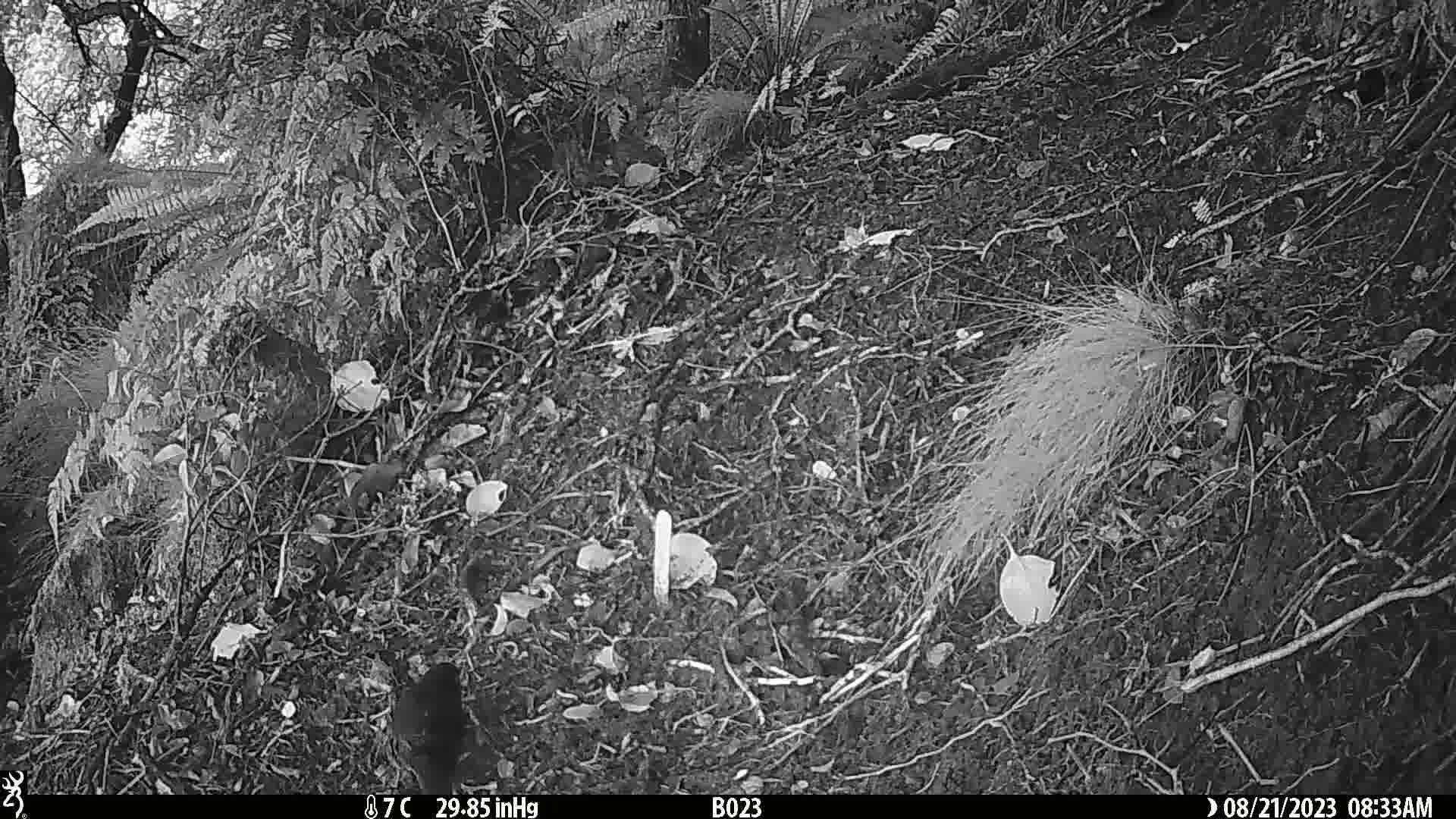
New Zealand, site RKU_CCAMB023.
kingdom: Animalia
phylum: Chordata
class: Aves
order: Psittaciformes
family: Psittaculidae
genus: Cyanoramphus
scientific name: Cyanoramphus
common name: parakeet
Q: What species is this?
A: Parakeet (Cyanoramphus).